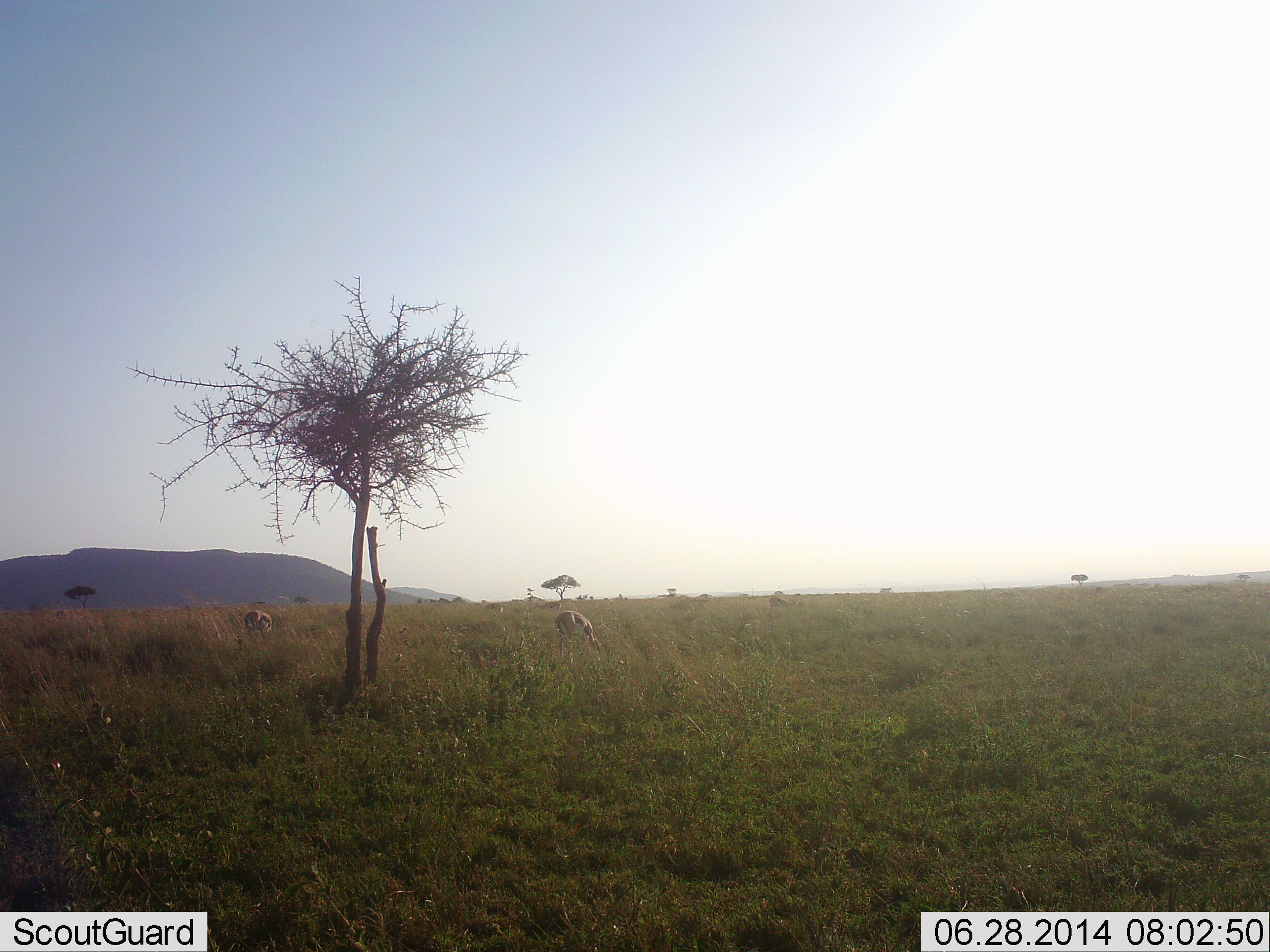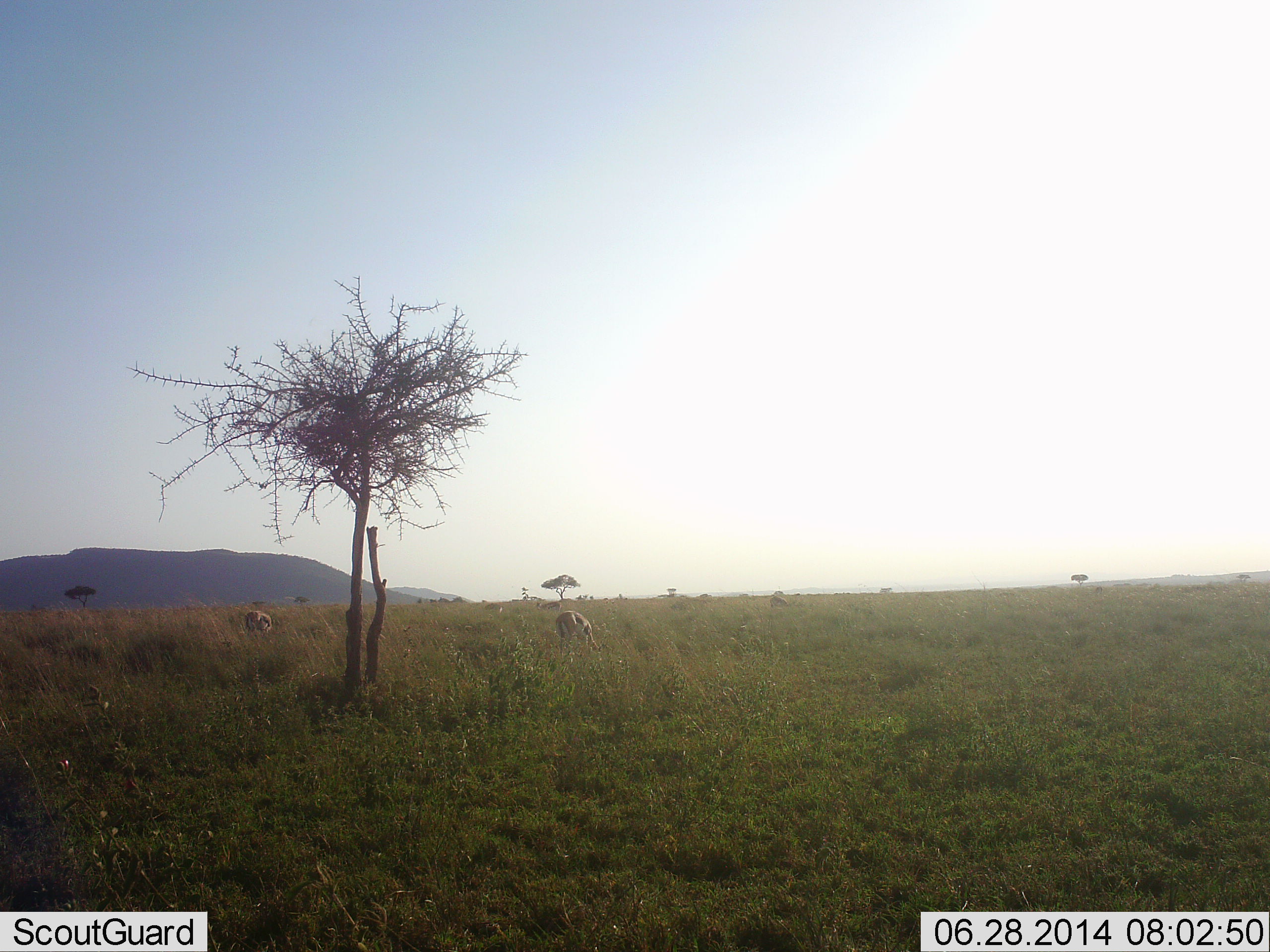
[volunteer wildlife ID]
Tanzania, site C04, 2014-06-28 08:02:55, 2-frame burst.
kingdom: Animalia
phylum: Chordata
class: Mammalia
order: Artiodactyla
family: Bovidae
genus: Eudorcas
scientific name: Eudorcas thomsonii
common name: thomson's gazelle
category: gazellethomsons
Gazellethomsons (thomson's gazelle) (Eudorcas thomsonii), count 2. Behavior (volunteer vote fractions): standing 10%, resting 0%, moving 0%, interacting 0%. Young present (vote fraction): 0%. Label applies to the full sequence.